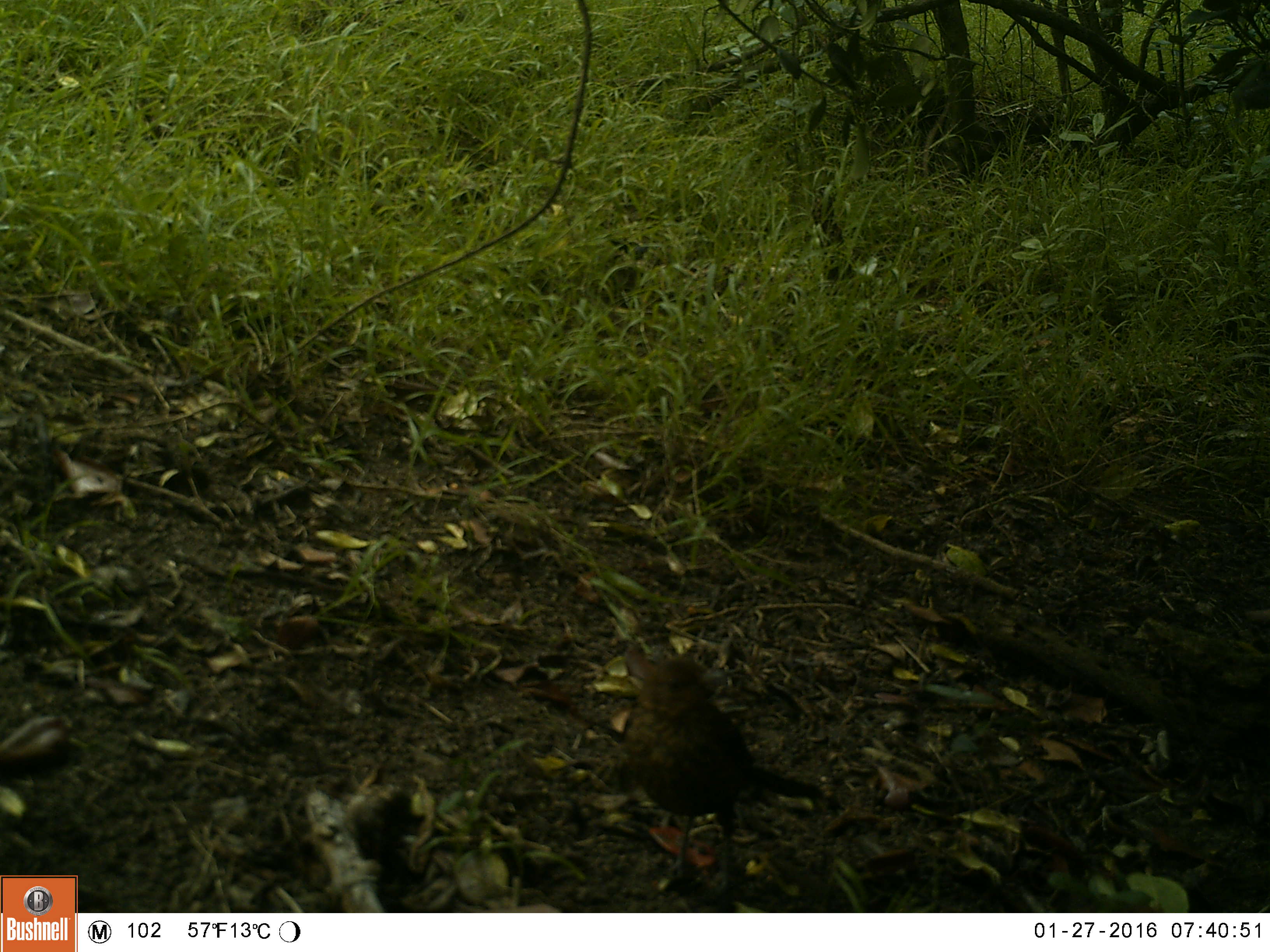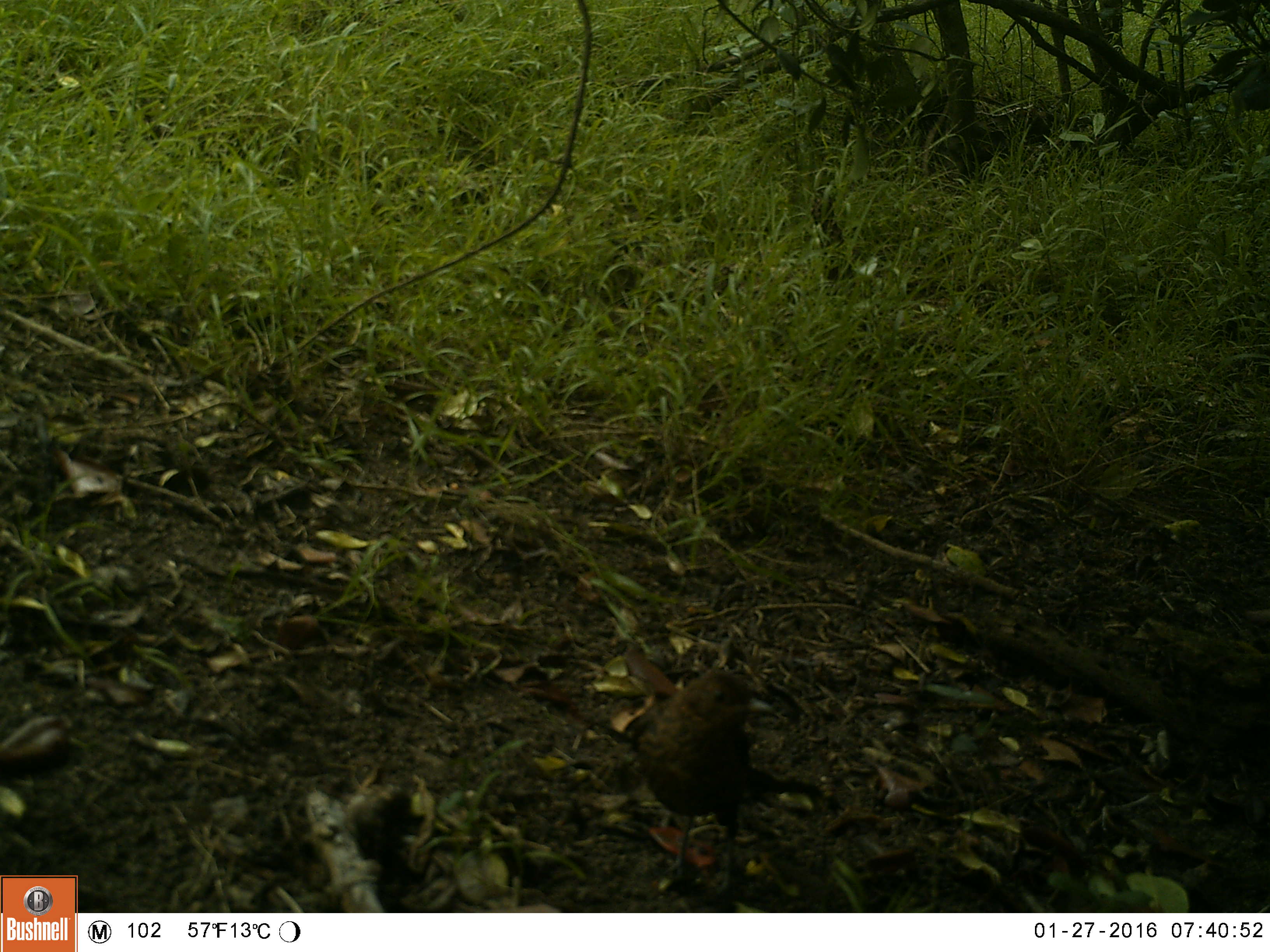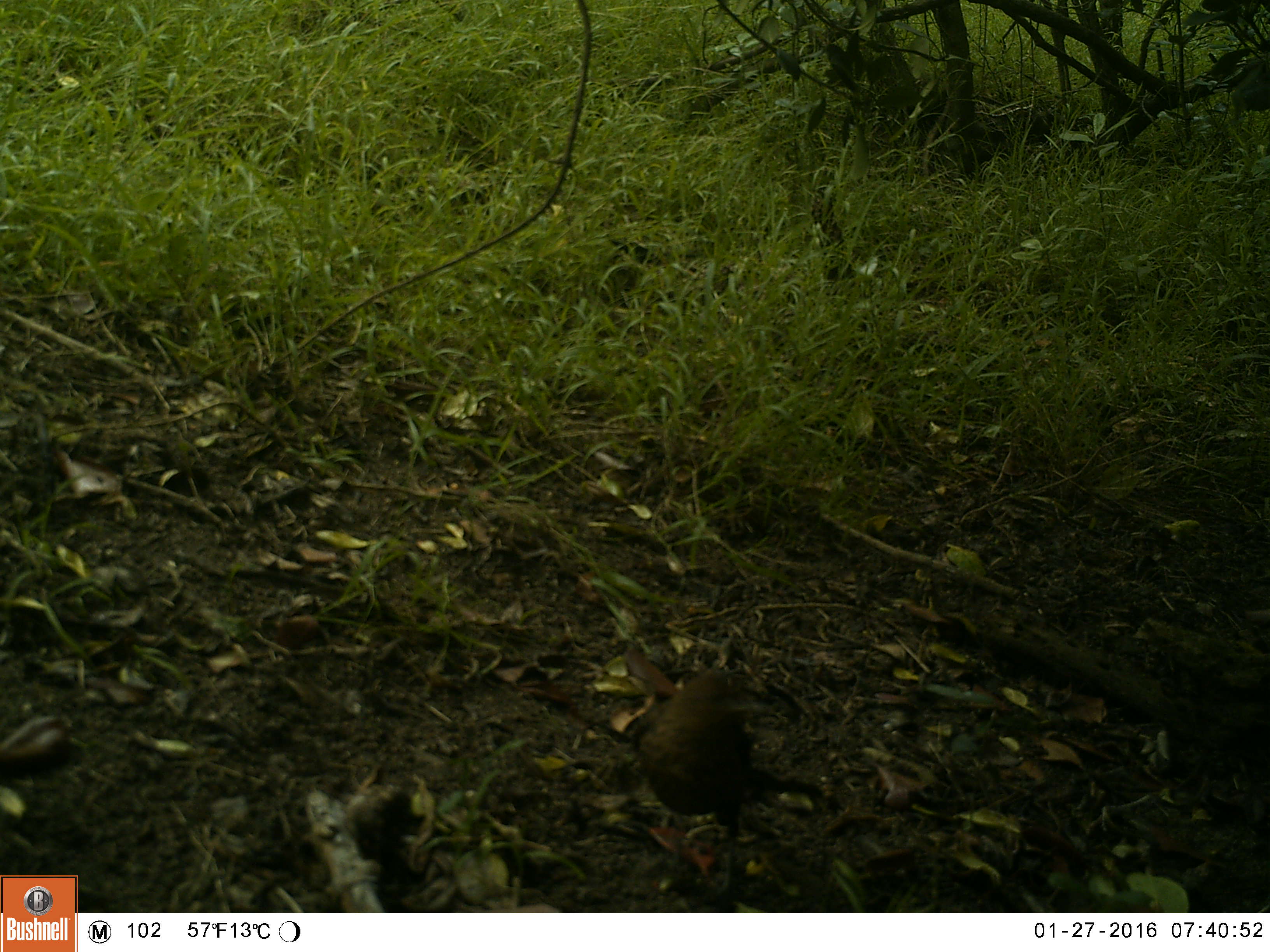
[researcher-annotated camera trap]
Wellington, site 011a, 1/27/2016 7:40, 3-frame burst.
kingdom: Animalia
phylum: Chordata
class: Aves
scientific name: Aves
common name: bird